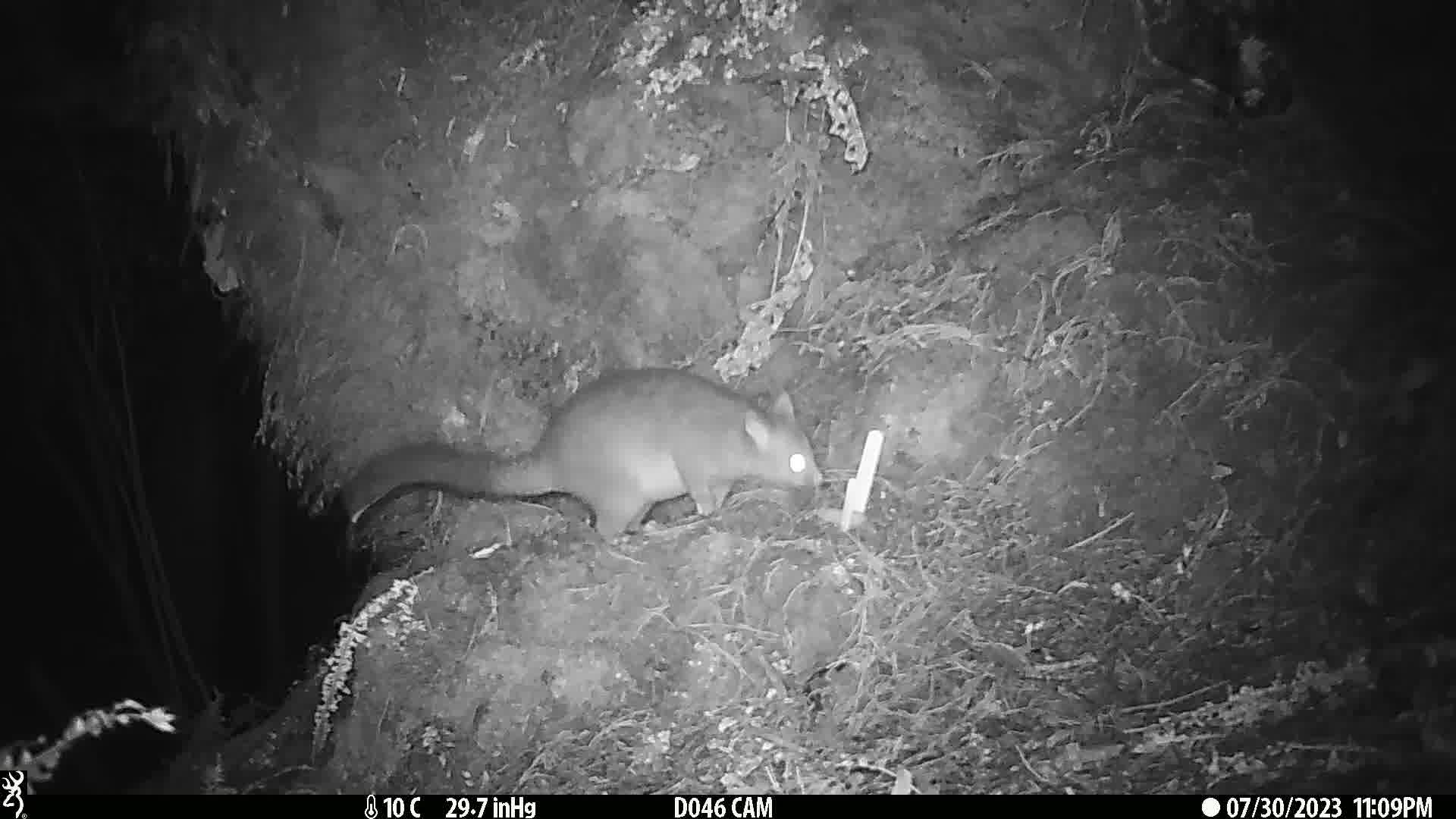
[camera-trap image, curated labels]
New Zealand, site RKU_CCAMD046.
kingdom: Animalia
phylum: Chordata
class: Mammalia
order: Diprotodontia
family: Phalangeridae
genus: Trichosurus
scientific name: Trichosurus vulpecula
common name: common brushtail possum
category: possum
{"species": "possum (common brushtail possum) (Trichosurus vulpecula)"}